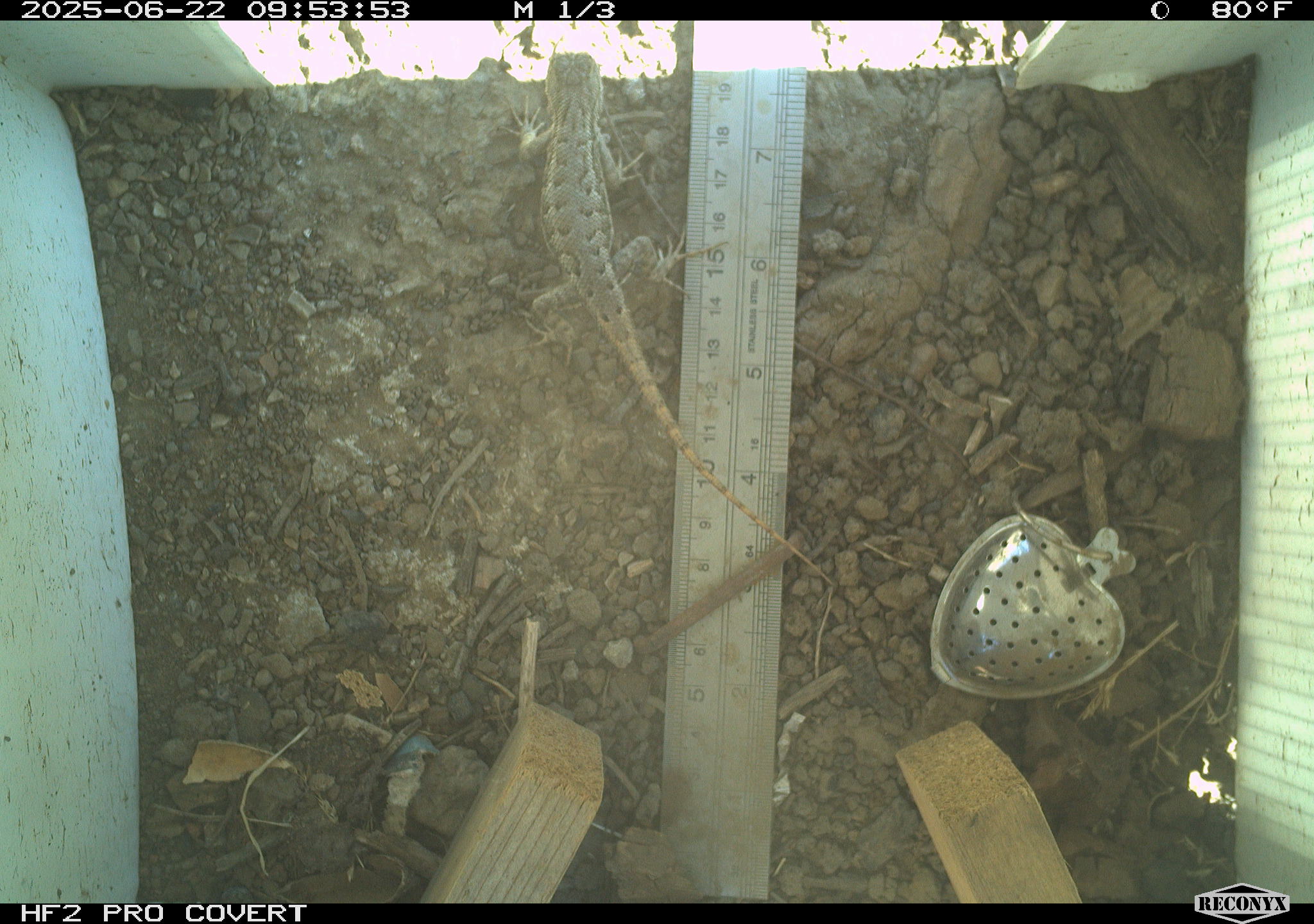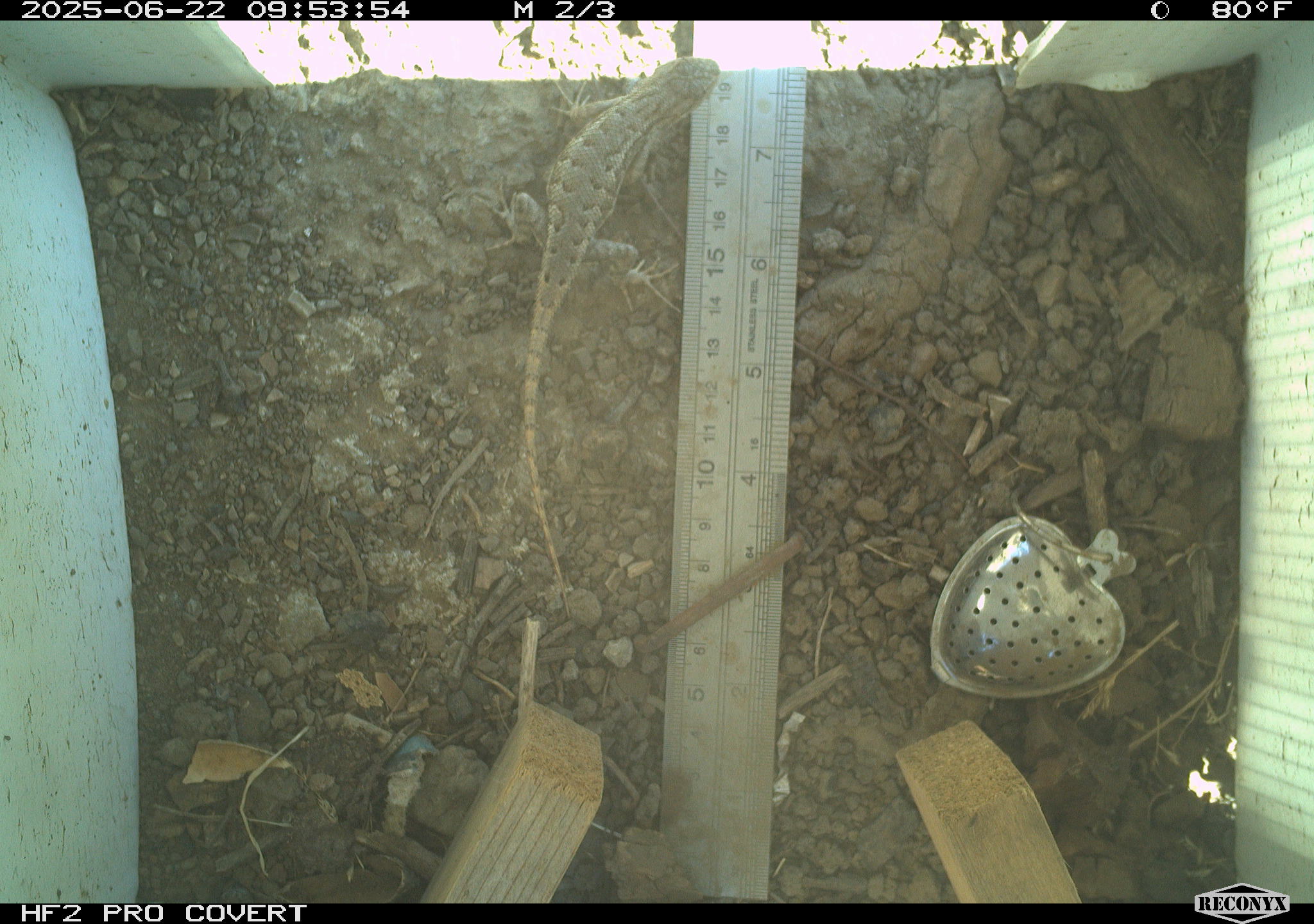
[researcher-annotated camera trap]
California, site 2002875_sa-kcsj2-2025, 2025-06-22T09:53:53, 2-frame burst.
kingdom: Animalia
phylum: Chordata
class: Reptilia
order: Squamata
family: Phrynosomatidae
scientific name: Phrynosomatidae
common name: north american spiny lizards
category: sceloporus/uta species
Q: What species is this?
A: Sceloporus/uta species (north american spiny lizards) (Phrynosomatidae).